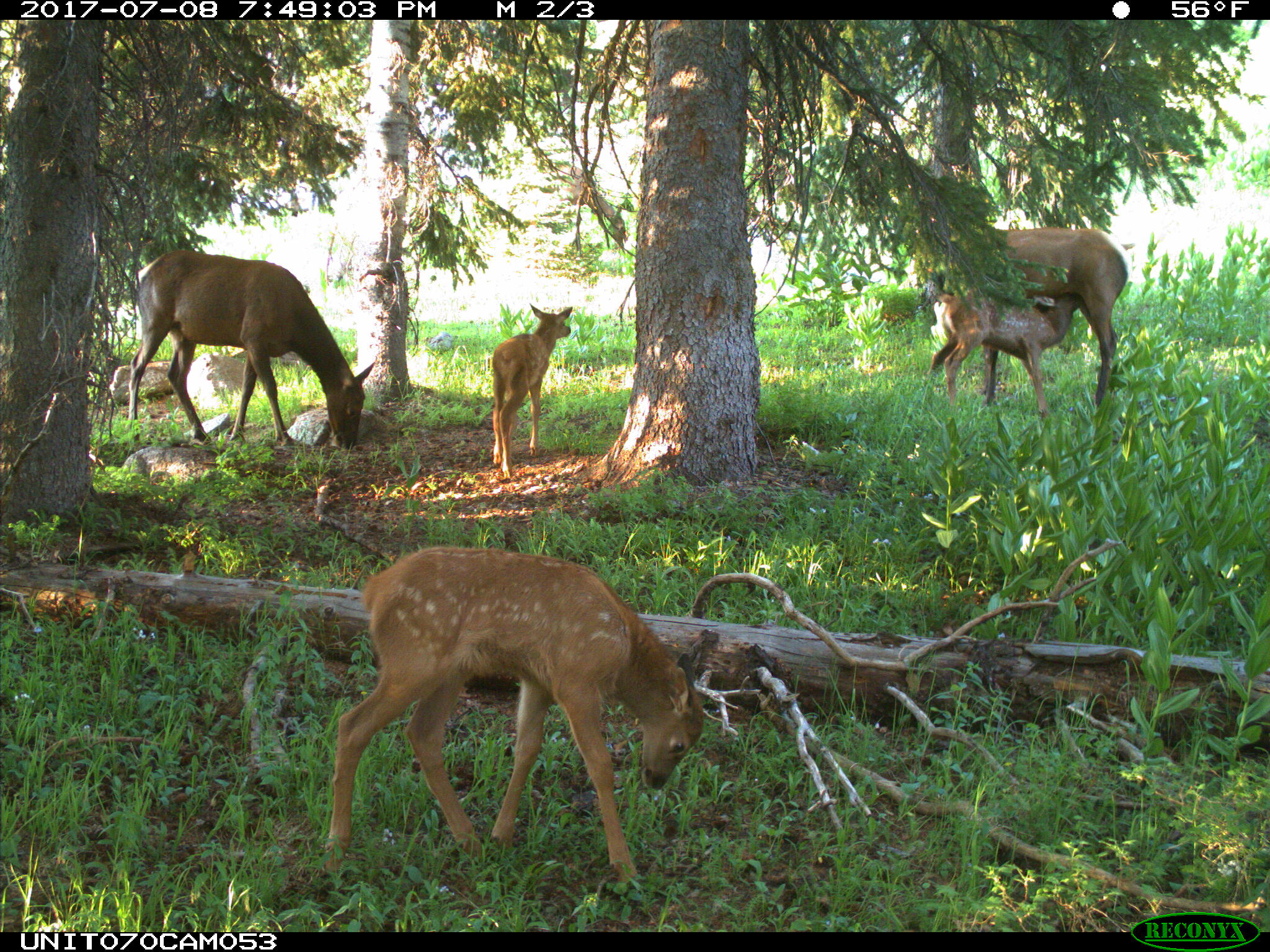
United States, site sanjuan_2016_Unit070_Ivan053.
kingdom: Animalia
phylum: Chordata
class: Mammalia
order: Artiodactyla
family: Cervidae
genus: Cervus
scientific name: Cervus elaphus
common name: red deer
Cervus elaphus (red deer).